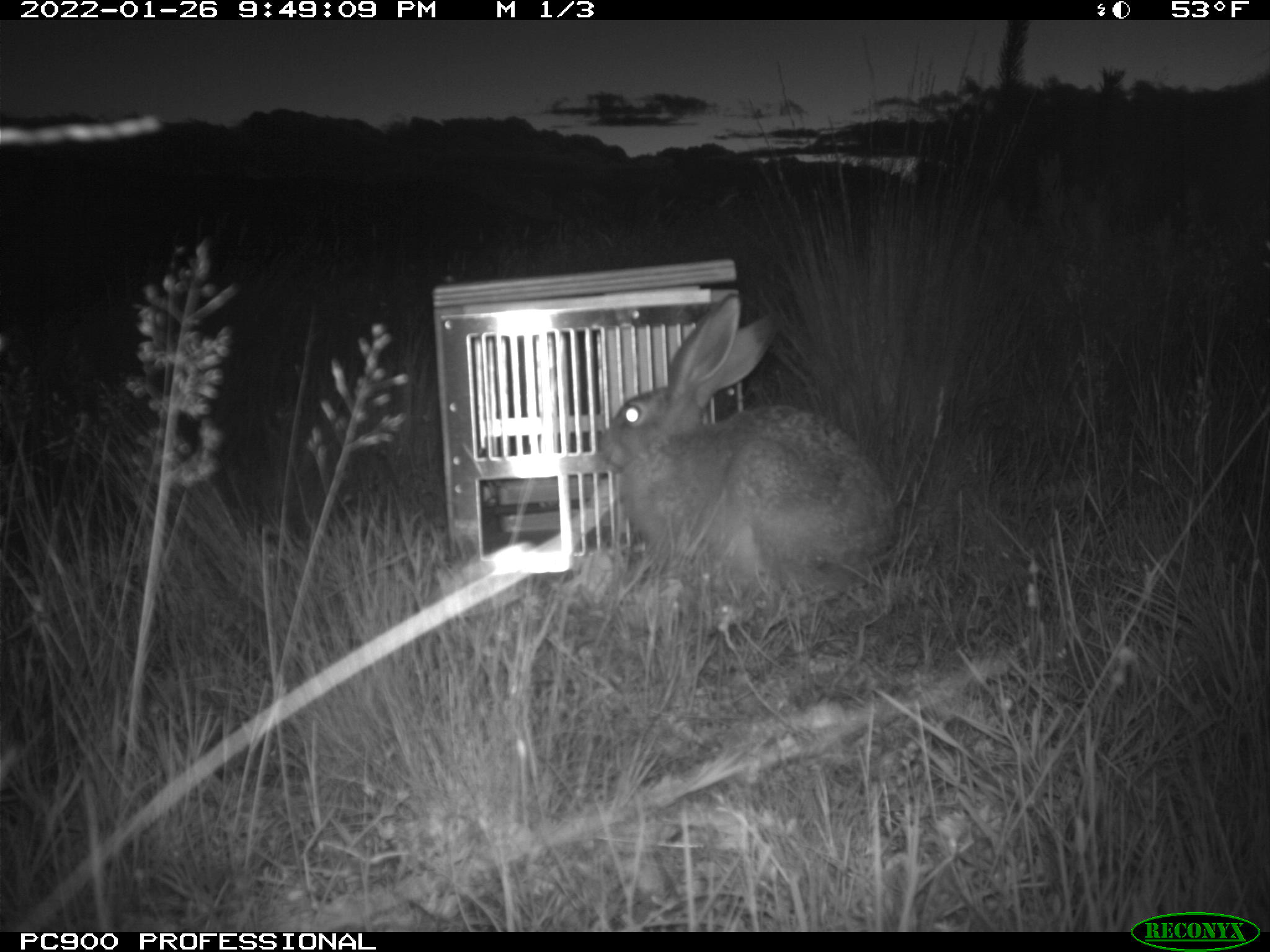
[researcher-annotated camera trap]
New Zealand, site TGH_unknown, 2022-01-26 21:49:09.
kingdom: Animalia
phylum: Chordata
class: Mammalia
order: Lagomorpha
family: Leporidae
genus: Lepus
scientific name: Lepus europaeus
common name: brown hare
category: hare